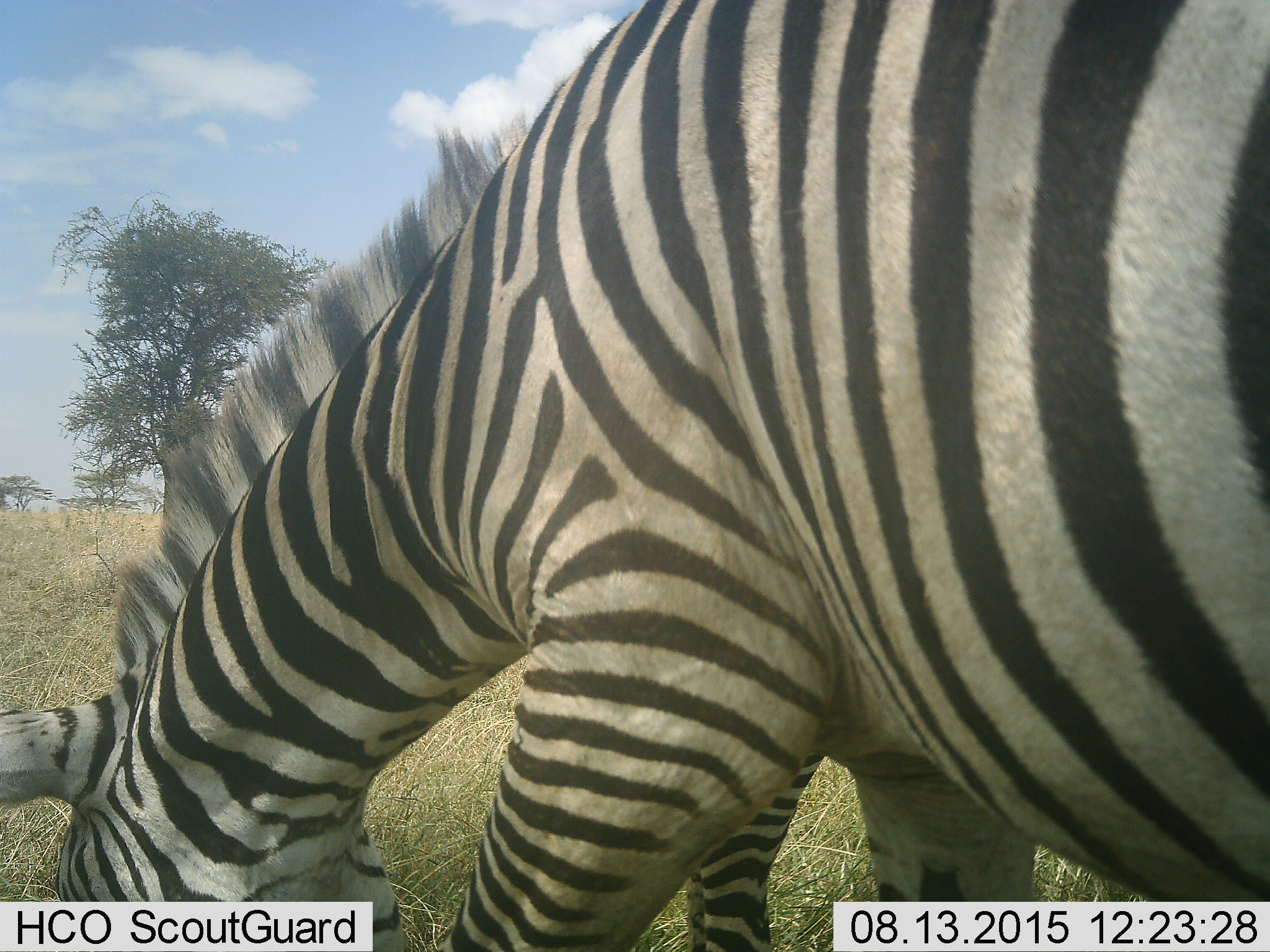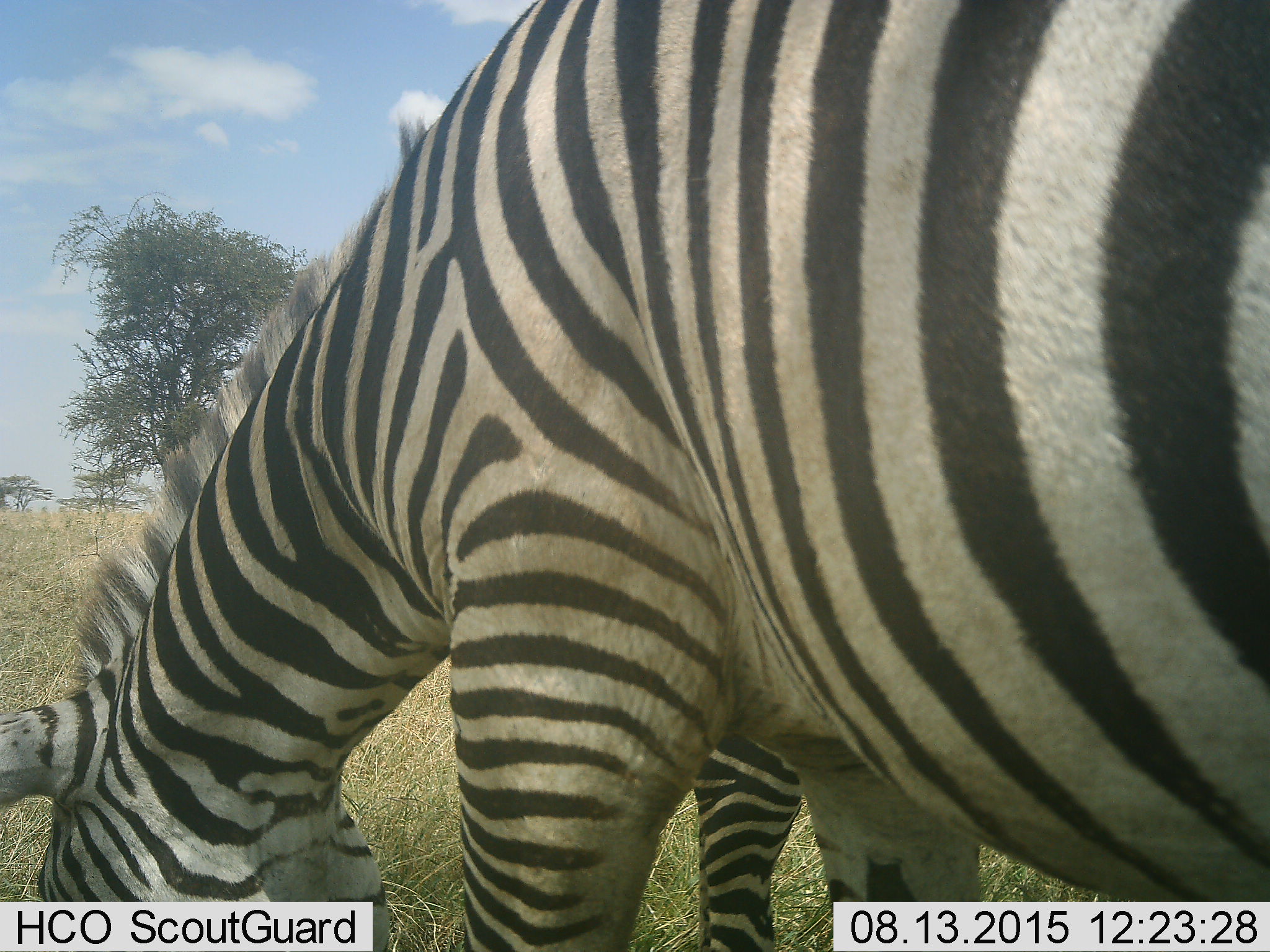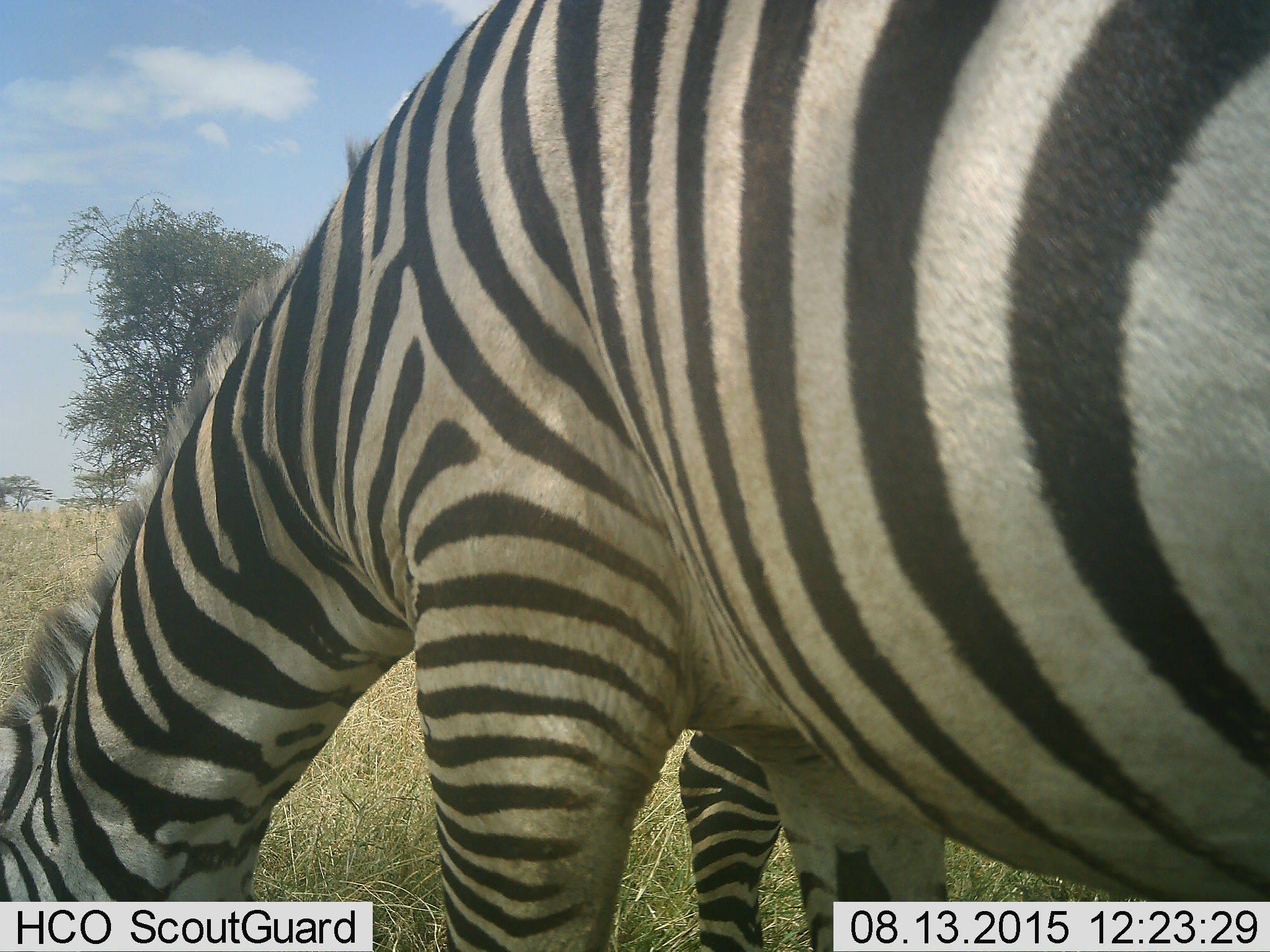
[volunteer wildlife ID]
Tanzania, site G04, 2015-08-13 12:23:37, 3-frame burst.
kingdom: Animalia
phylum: Chordata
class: Mammalia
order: Perissodactyla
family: Equidae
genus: Equus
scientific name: Equus quagga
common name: plains zebra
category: zebra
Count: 1.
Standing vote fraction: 35%.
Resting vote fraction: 0%.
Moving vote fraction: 12%.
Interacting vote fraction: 6%.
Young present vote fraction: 6%.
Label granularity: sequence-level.